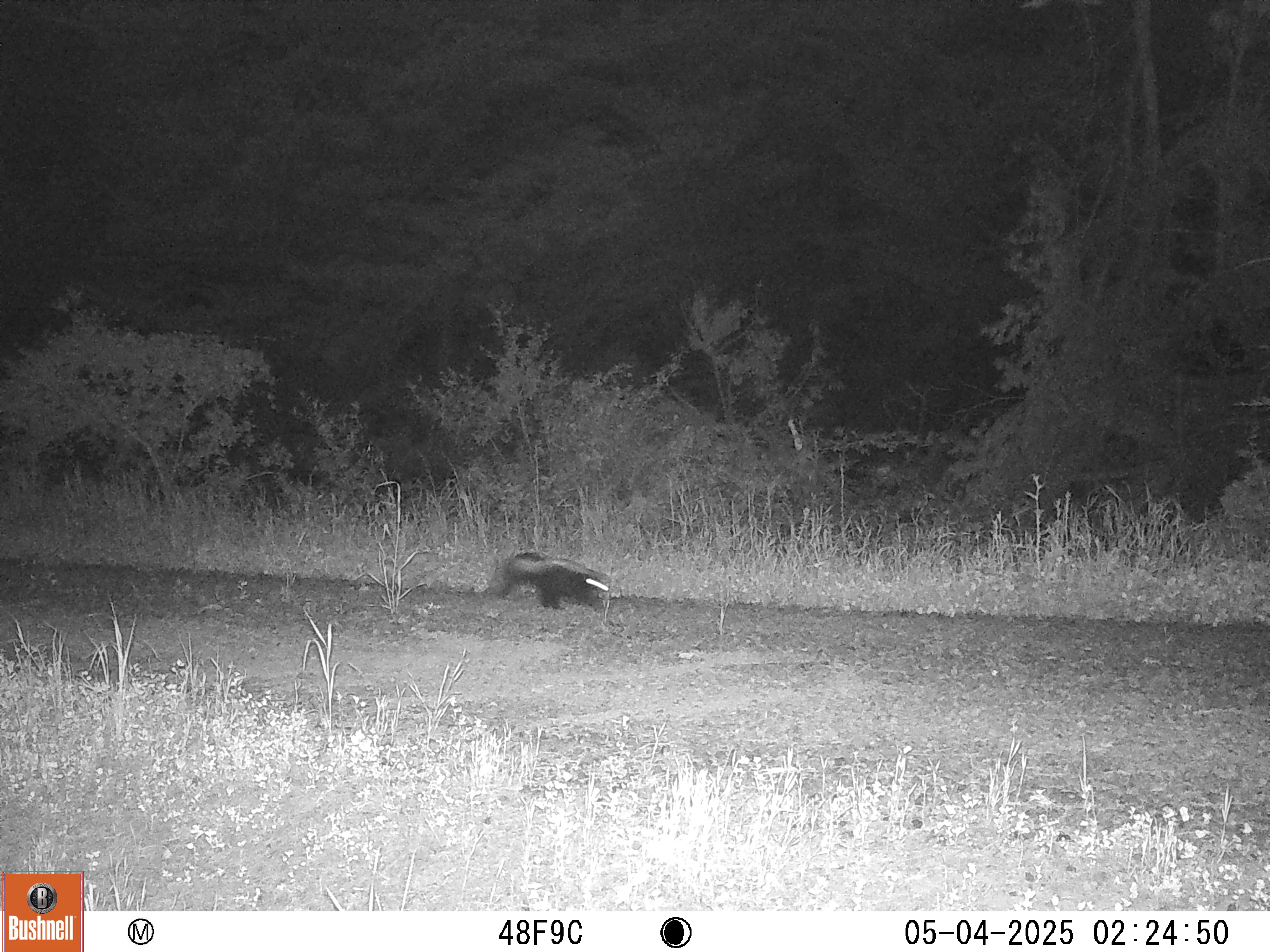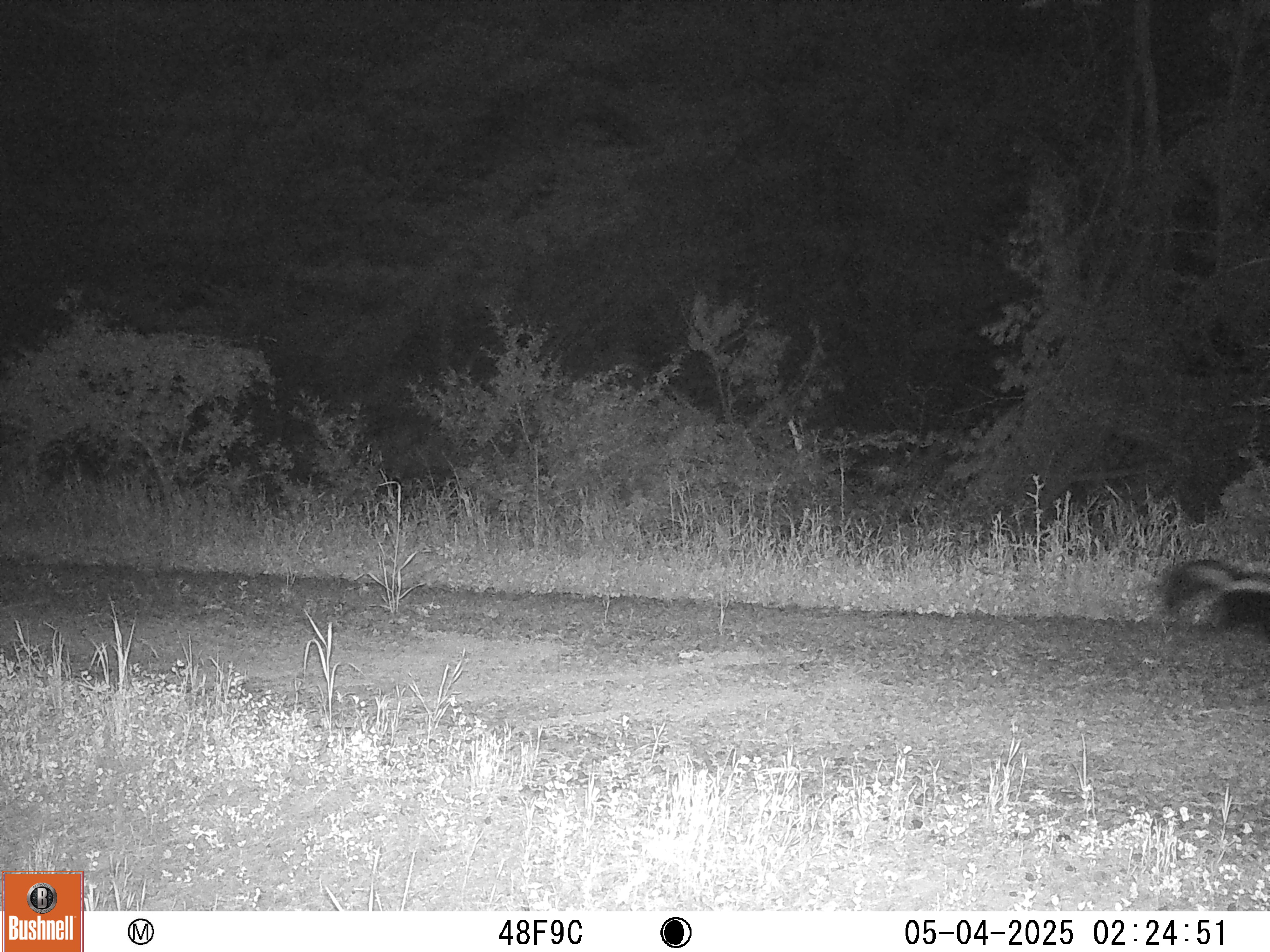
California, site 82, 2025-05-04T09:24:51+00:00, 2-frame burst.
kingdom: Animalia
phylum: Chordata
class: Mammalia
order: Carnivora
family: Mephitidae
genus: Mephitis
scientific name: Mephitis mephitis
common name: striped skunk